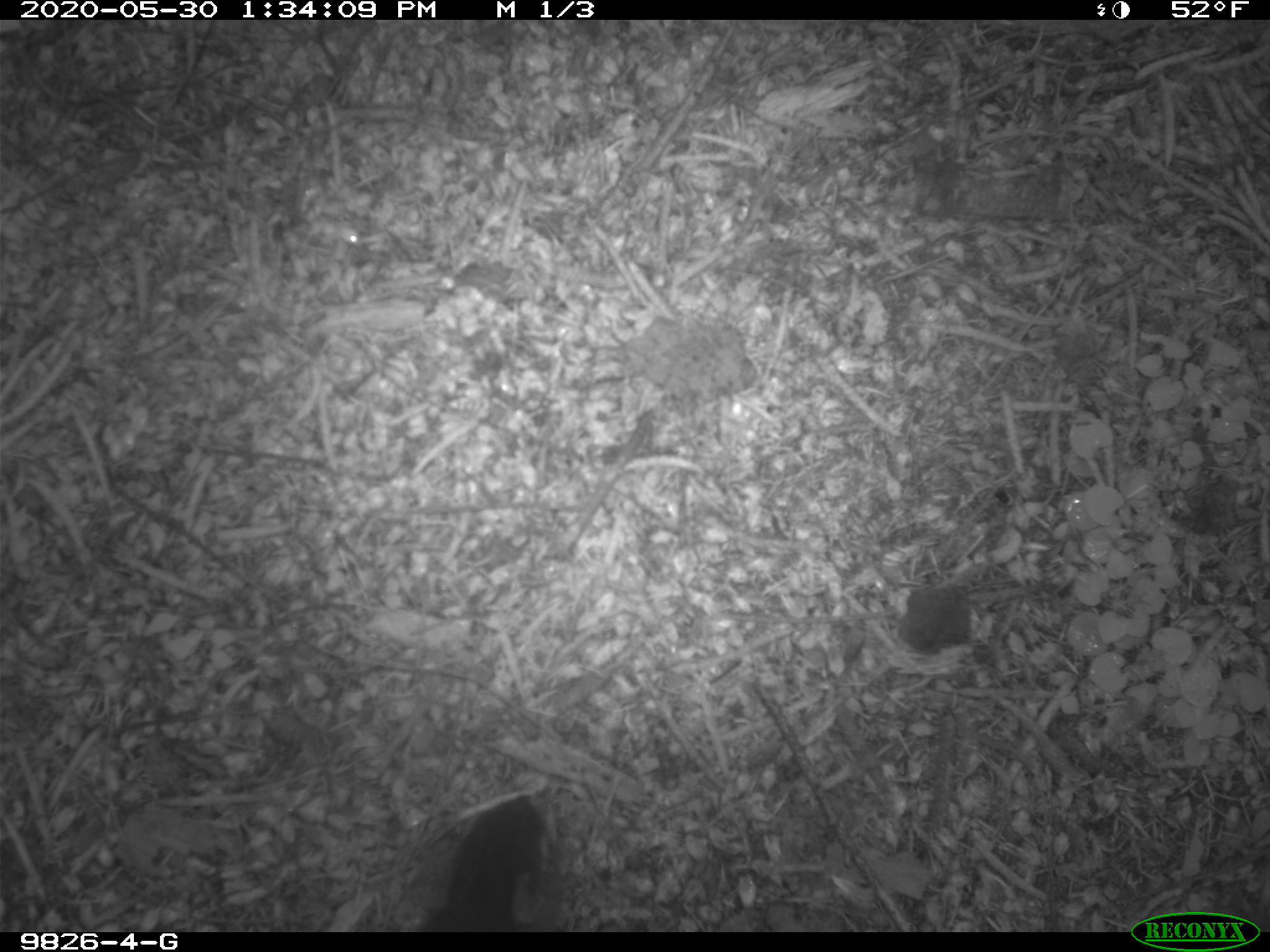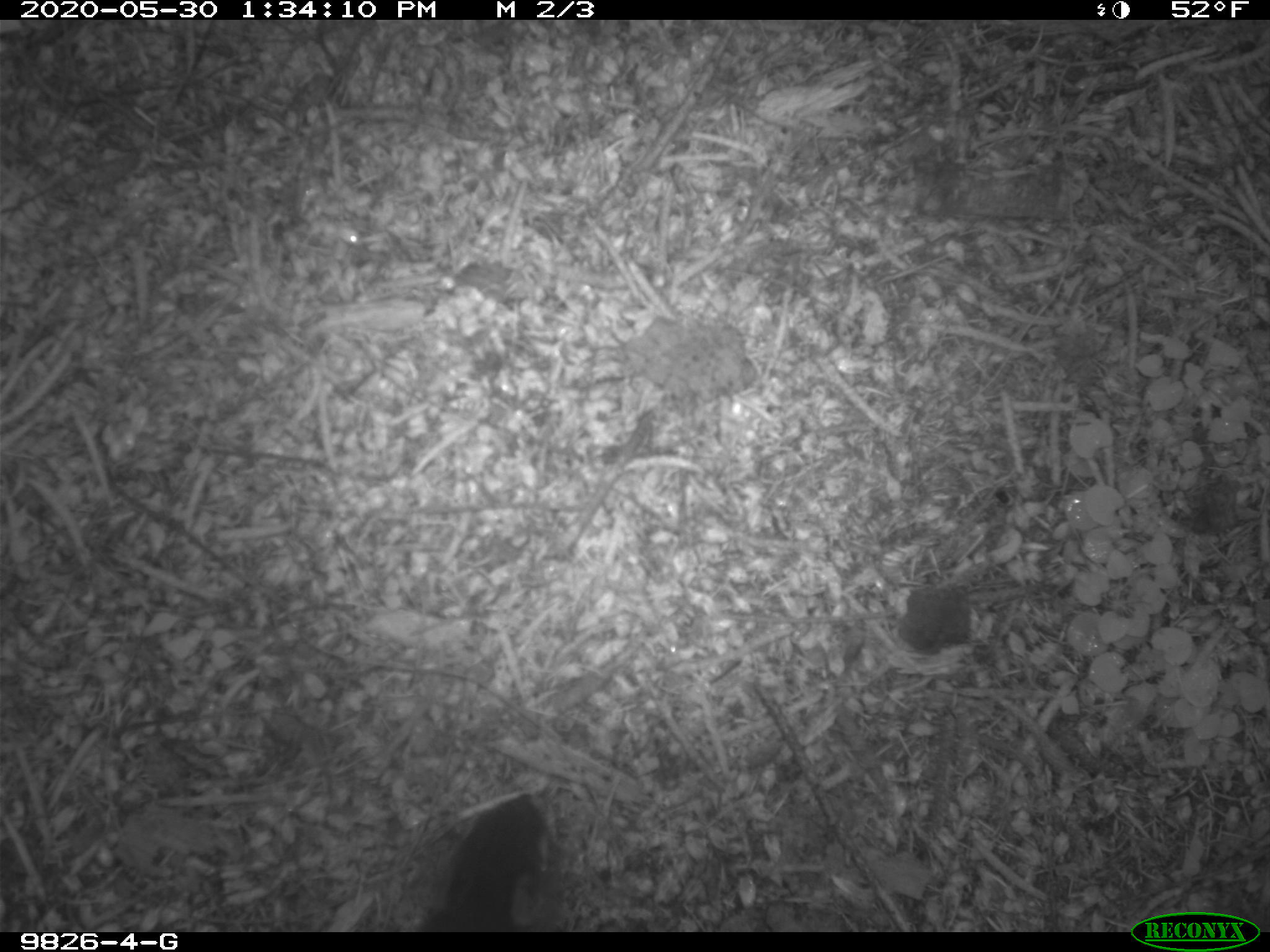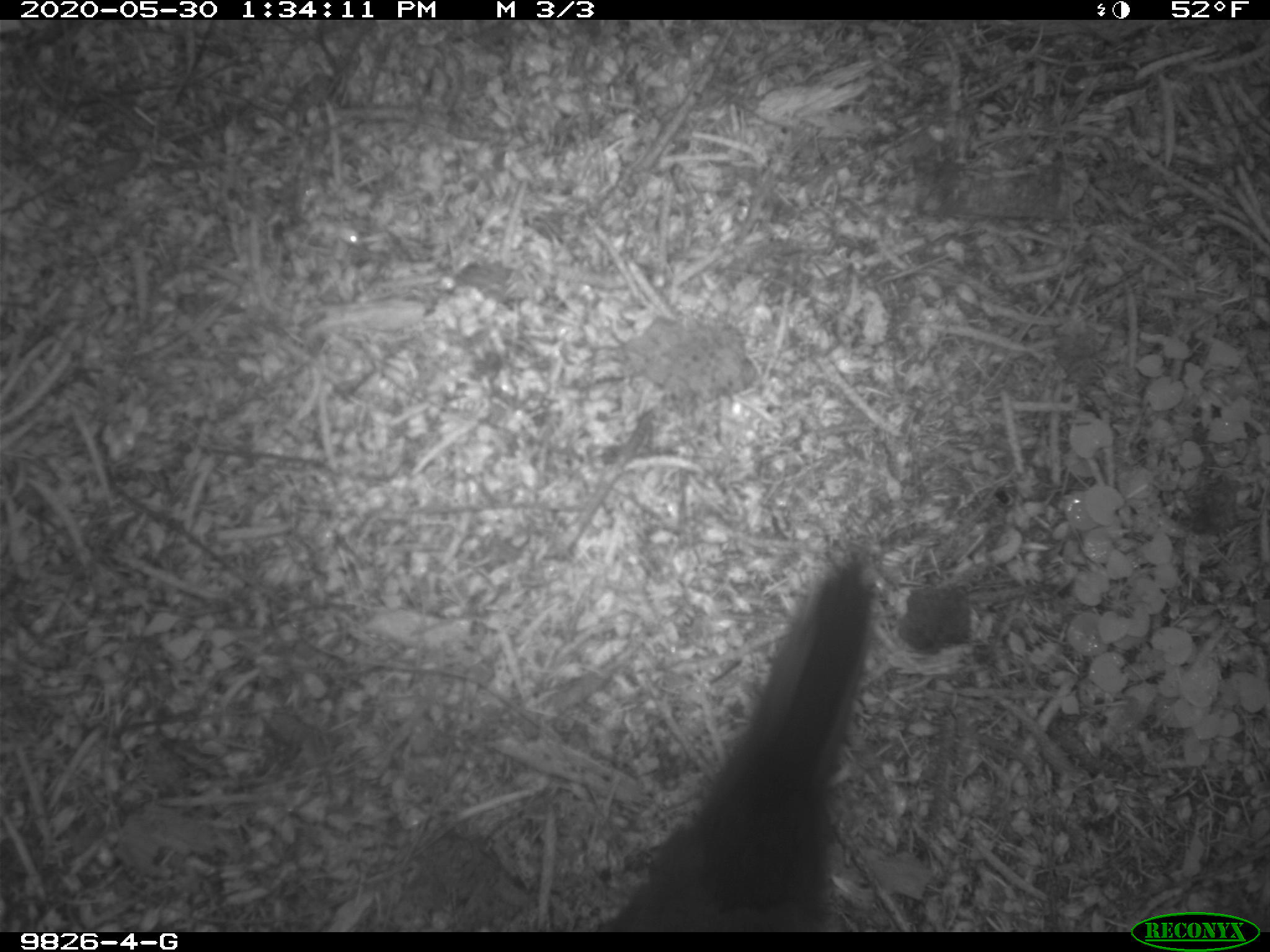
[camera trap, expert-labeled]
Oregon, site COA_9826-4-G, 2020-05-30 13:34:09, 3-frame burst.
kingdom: Animalia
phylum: Chordata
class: Mammalia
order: Rodentia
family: Sciuridae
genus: Tamiasciurus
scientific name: Tamiasciurus douglasii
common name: douglas squirrel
Douglas squirrel (Tamiasciurus douglasii).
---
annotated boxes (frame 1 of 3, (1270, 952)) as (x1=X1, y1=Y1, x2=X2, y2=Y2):
douglas squirrel: (x1=413, y1=787, x2=557, y2=924)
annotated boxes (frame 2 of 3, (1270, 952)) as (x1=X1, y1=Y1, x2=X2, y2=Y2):
douglas squirrel: (x1=420, y1=789, x2=560, y2=926)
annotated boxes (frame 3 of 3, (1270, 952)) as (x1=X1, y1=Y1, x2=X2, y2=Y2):
douglas squirrel: (x1=608, y1=555, x2=879, y2=928)